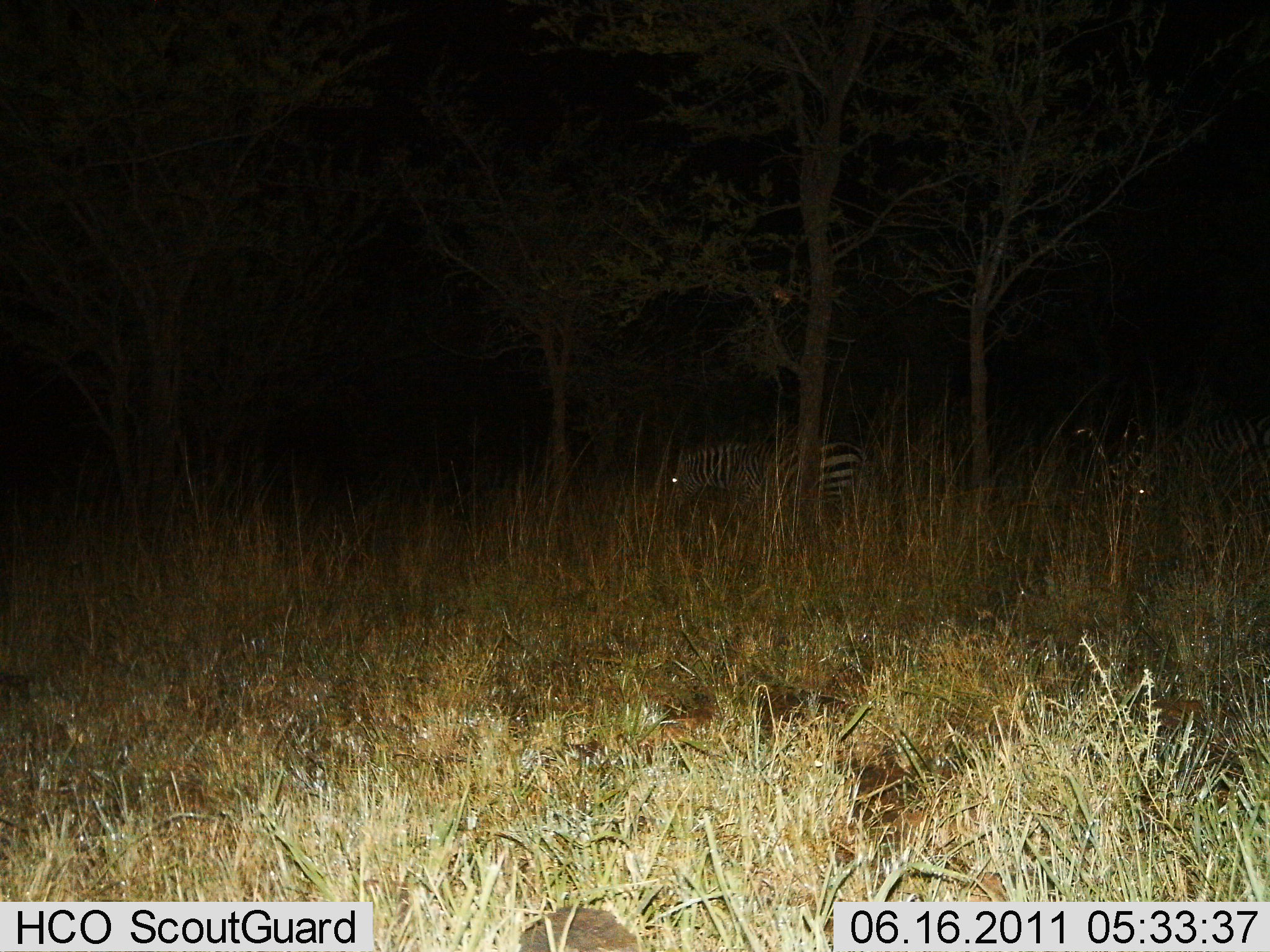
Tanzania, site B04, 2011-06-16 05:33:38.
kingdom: Animalia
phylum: Chordata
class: Mammalia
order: Perissodactyla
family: Equidae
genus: Equus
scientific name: Equus quagga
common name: plains zebra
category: zebra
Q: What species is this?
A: Zebra (plains zebra) (Equus quagga).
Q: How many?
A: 2.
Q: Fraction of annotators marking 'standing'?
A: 67%.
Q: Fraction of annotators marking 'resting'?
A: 0%.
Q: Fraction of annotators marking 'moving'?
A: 0%.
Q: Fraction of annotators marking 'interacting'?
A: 0%.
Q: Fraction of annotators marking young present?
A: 0%.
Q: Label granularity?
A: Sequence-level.